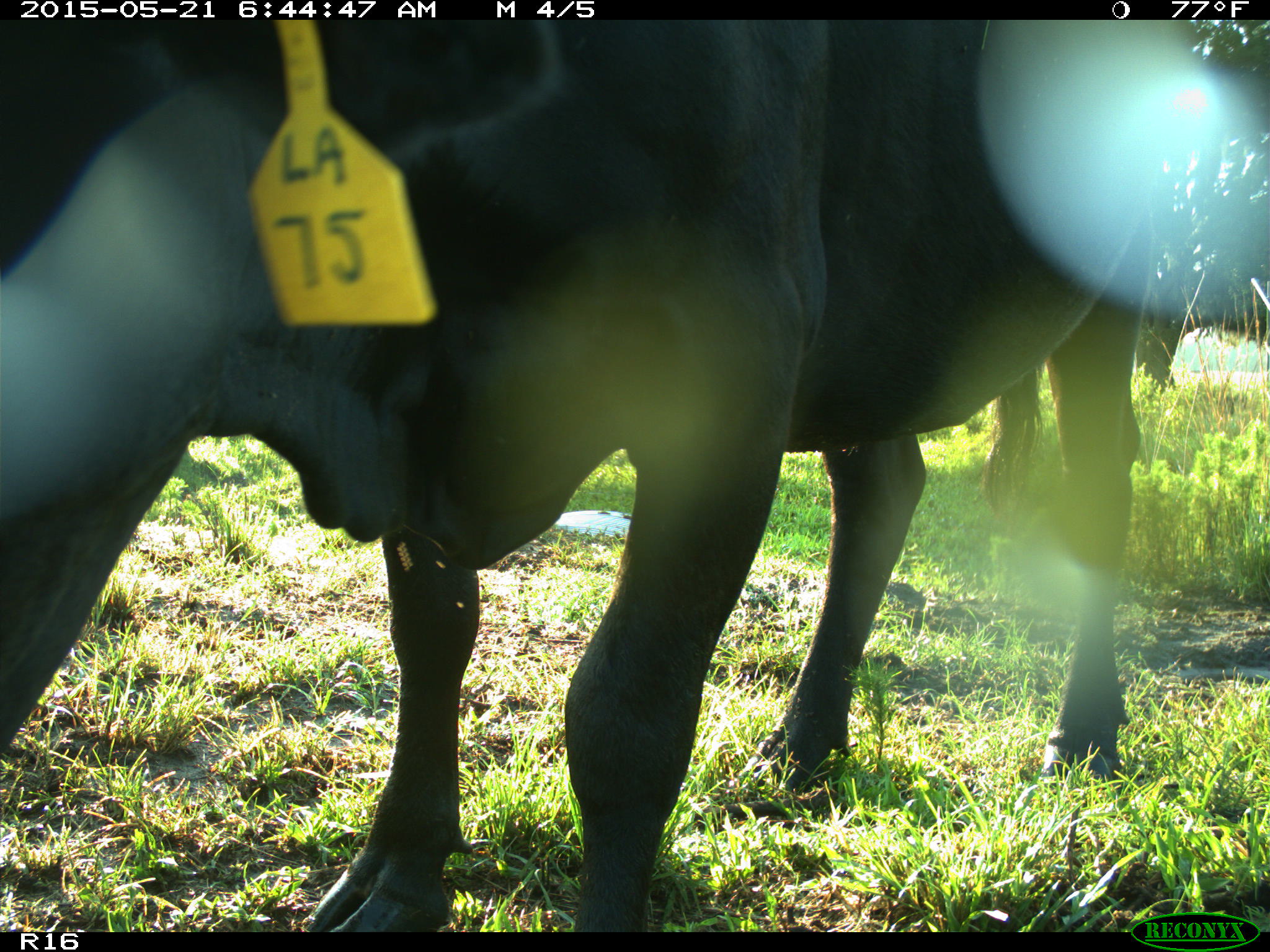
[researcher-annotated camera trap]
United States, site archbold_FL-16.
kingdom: Animalia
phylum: Chordata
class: Mammalia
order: Artiodactyla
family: Bovidae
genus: Bos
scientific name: Bos taurus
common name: domestic cow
Bos taurus (domestic cow).